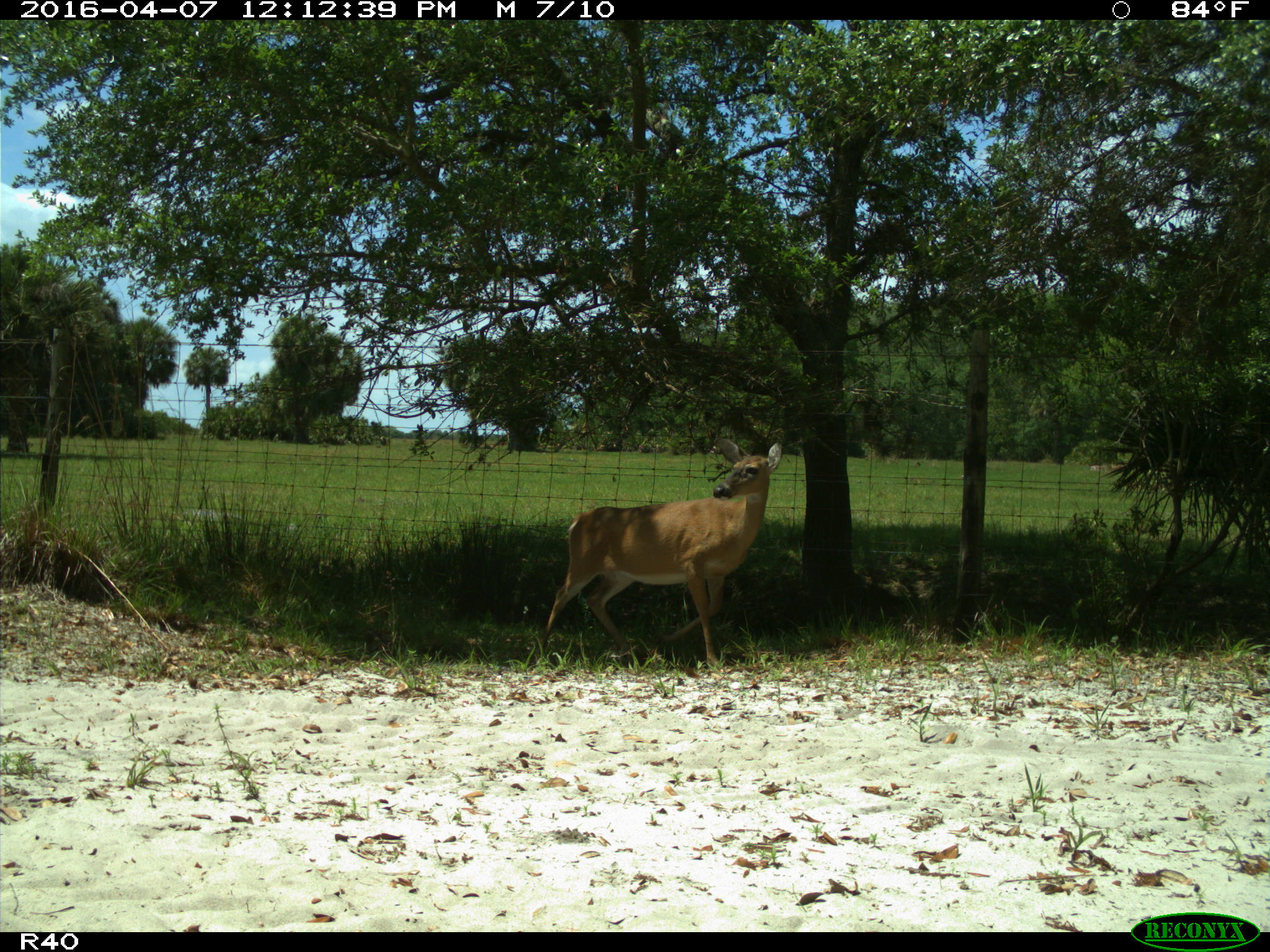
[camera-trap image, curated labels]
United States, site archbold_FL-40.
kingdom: Animalia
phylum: Chordata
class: Mammalia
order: Artiodactyla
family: Cervidae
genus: Odocoileus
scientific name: Odocoileus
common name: deer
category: unidentified deer